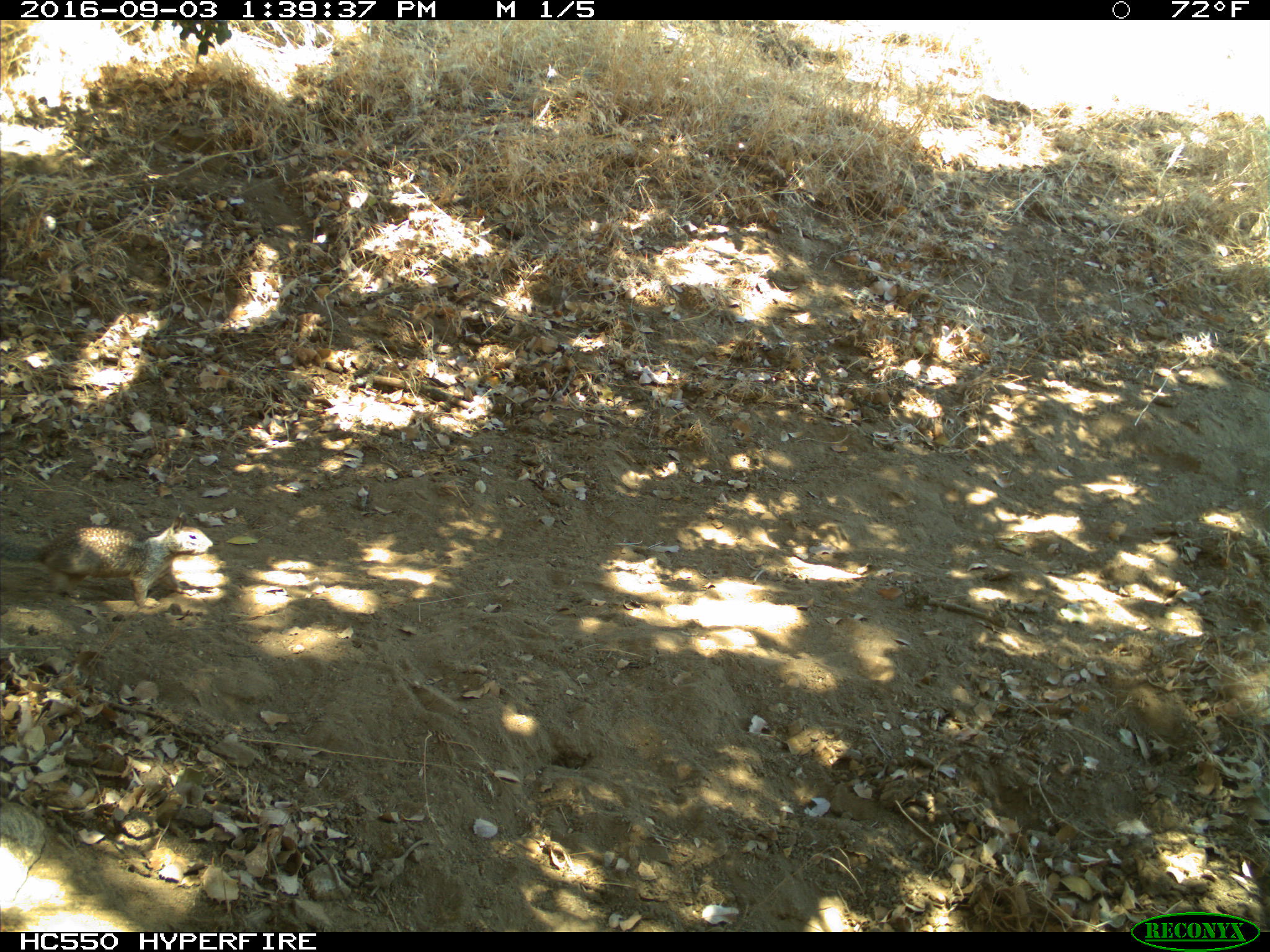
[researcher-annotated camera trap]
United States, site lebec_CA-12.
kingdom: Animalia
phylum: Chordata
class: Mammalia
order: Rodentia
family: Sciuridae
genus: Otospermophilus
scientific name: Otospermophilus beecheyi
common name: california ground squirrel